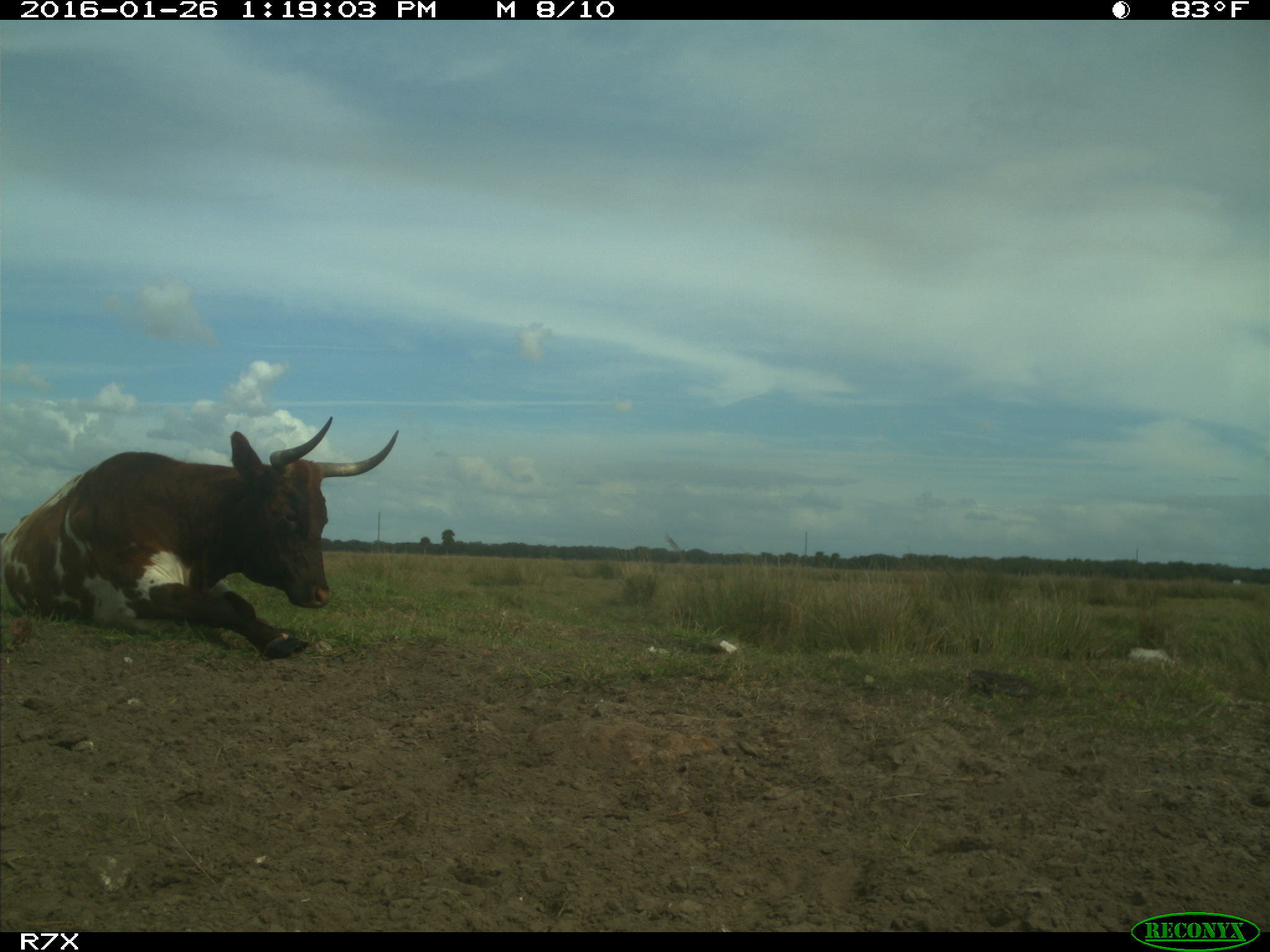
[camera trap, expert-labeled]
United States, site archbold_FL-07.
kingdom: Animalia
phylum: Chordata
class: Mammalia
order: Artiodactyla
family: Bovidae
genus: Bos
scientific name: Bos taurus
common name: domestic cow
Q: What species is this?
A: Bos taurus (domestic cow).